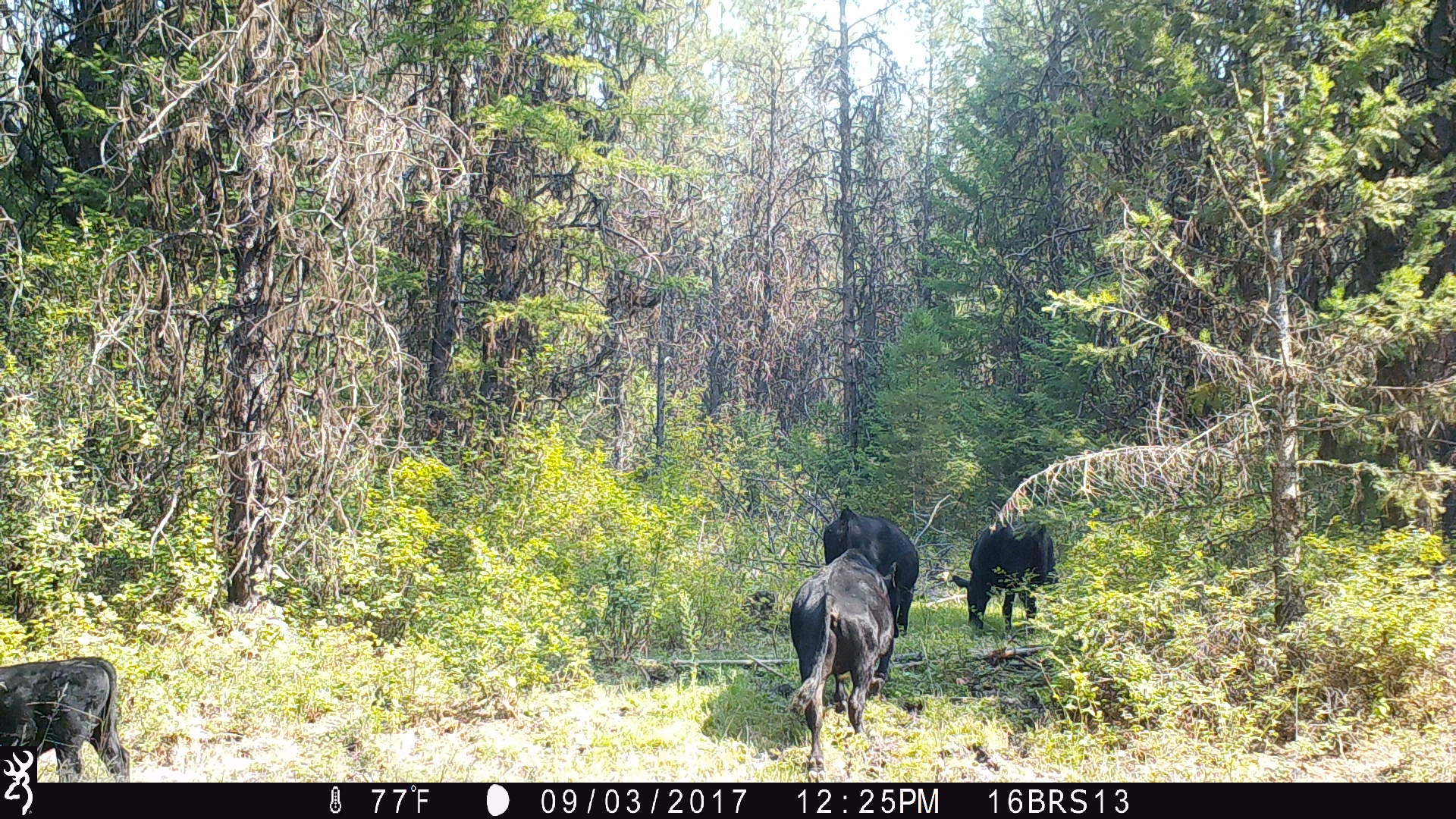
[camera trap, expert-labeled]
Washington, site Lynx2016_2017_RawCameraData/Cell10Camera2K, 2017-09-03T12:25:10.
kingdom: Animalia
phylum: Chordata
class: Mammalia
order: Artiodactyla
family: Bovidae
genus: Bos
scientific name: Bos taurus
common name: domestic cattle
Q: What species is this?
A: Domestic cattle (Bos taurus).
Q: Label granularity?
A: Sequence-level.